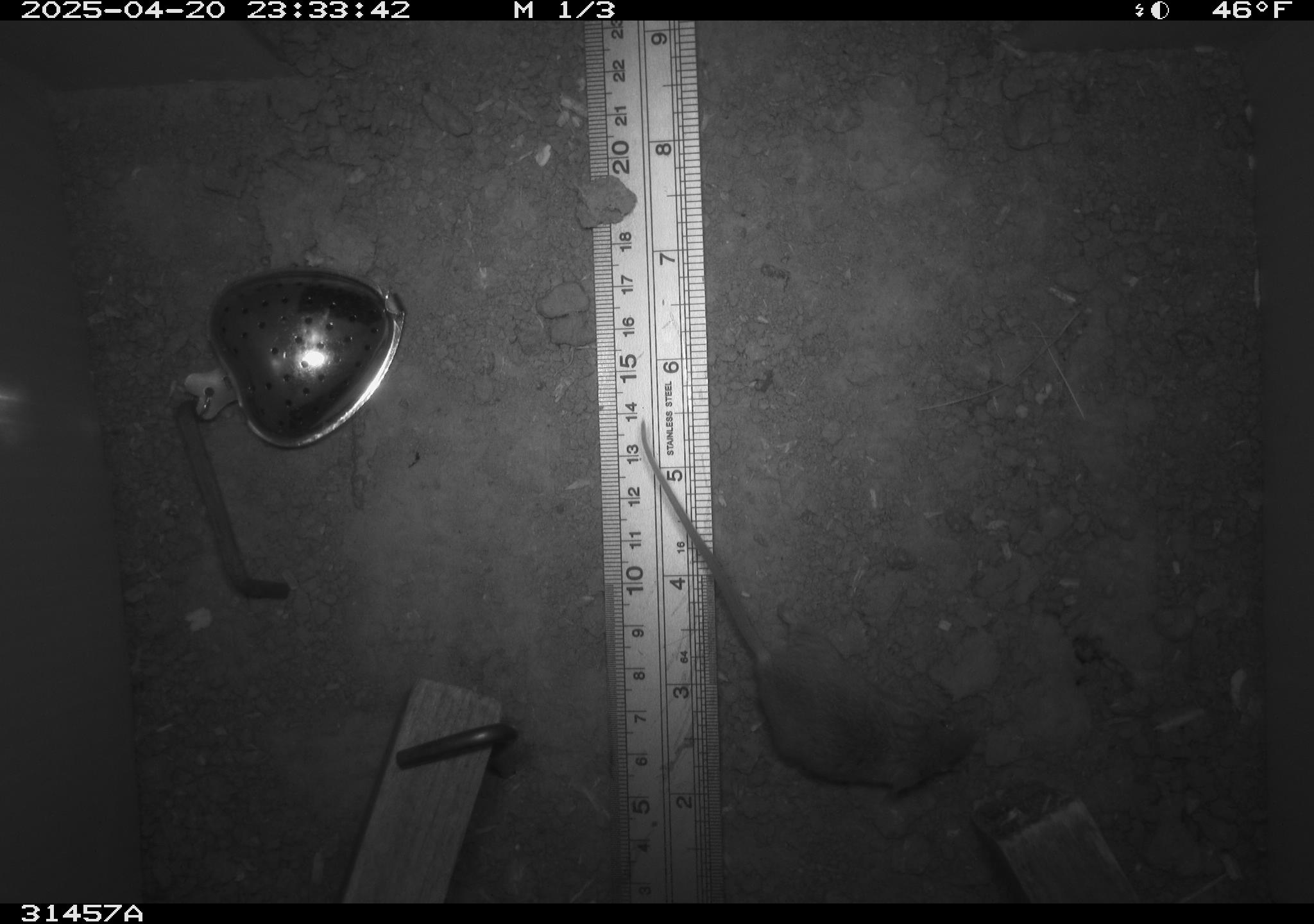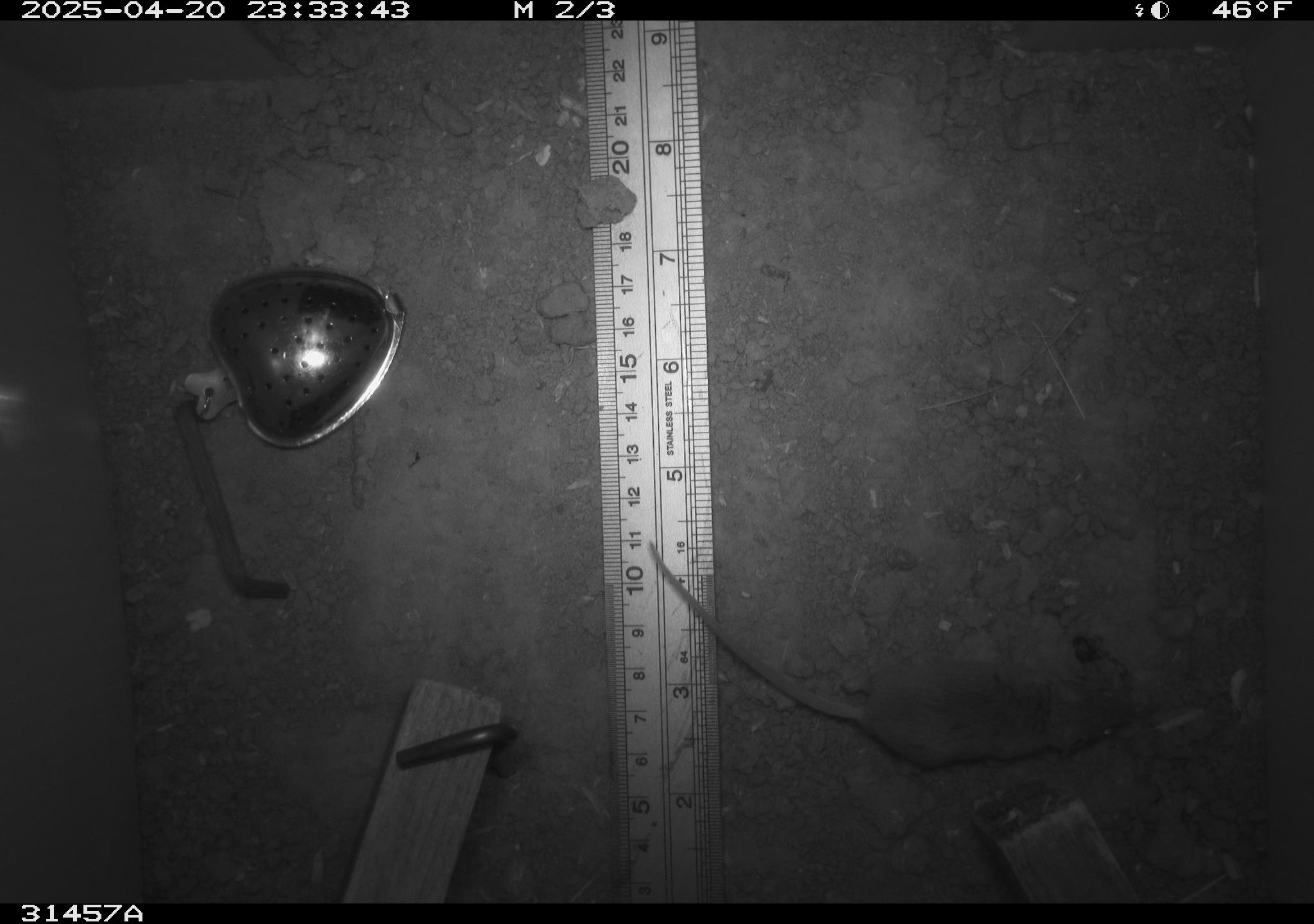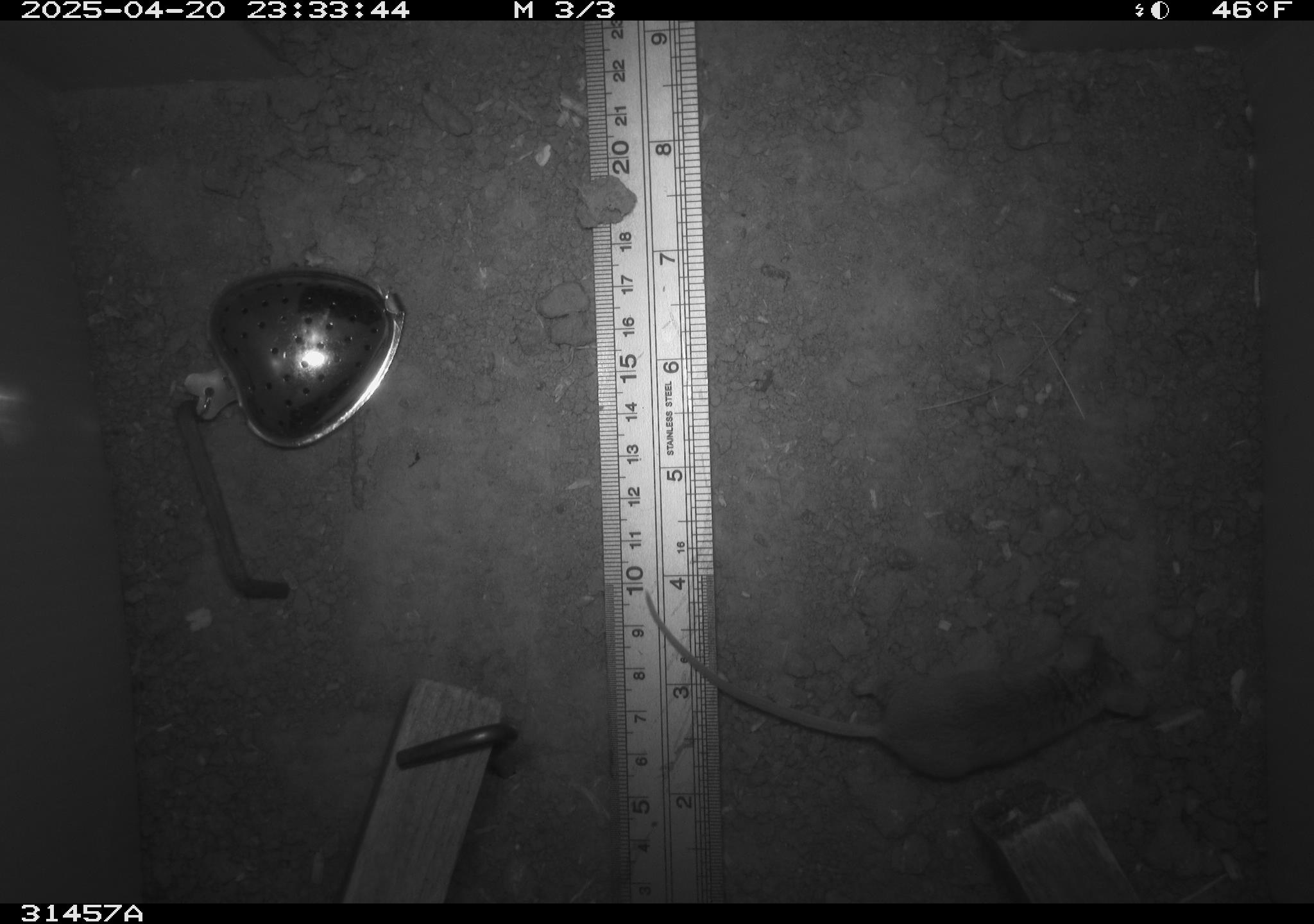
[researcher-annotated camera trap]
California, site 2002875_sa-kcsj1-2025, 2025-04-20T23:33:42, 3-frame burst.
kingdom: Animalia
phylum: Chordata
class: Mammalia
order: Rodentia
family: Muridae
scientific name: Muridae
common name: murids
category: muridae family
Muridae family (murids) (Muridae).